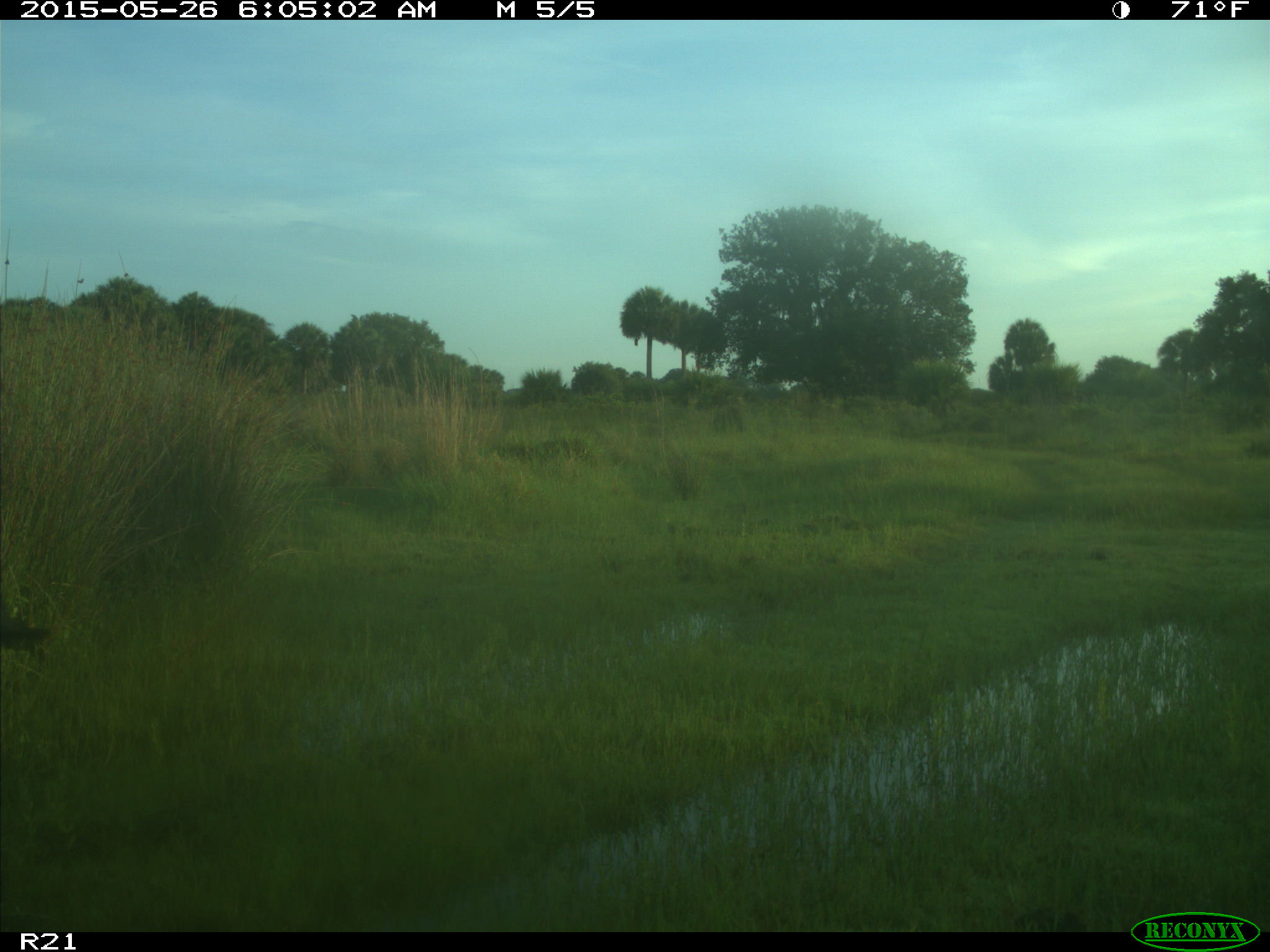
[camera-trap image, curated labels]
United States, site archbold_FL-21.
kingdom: Animalia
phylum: Chordata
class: Mammalia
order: Artiodactyla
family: Suidae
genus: Sus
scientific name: Sus scrofa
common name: wild boar